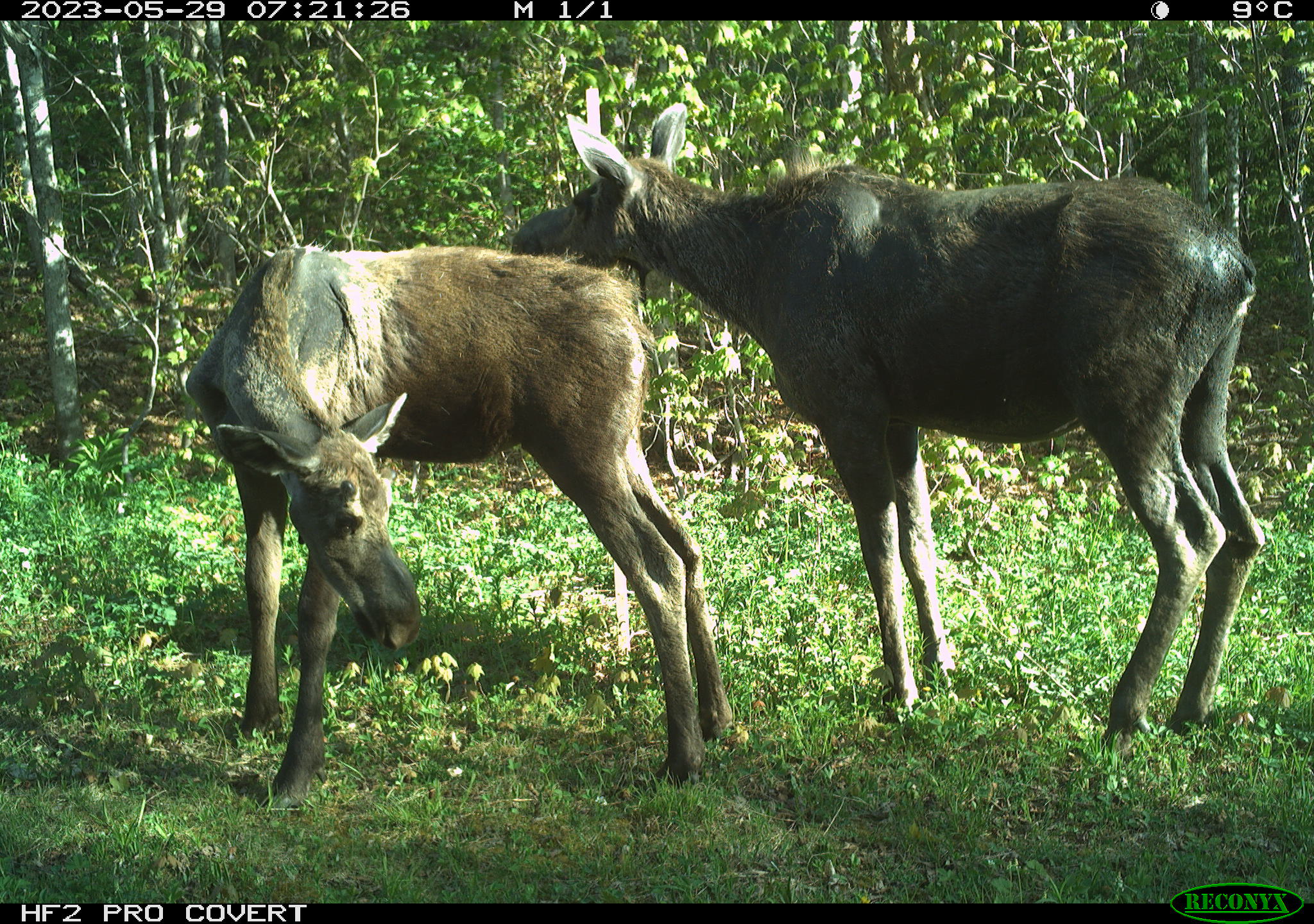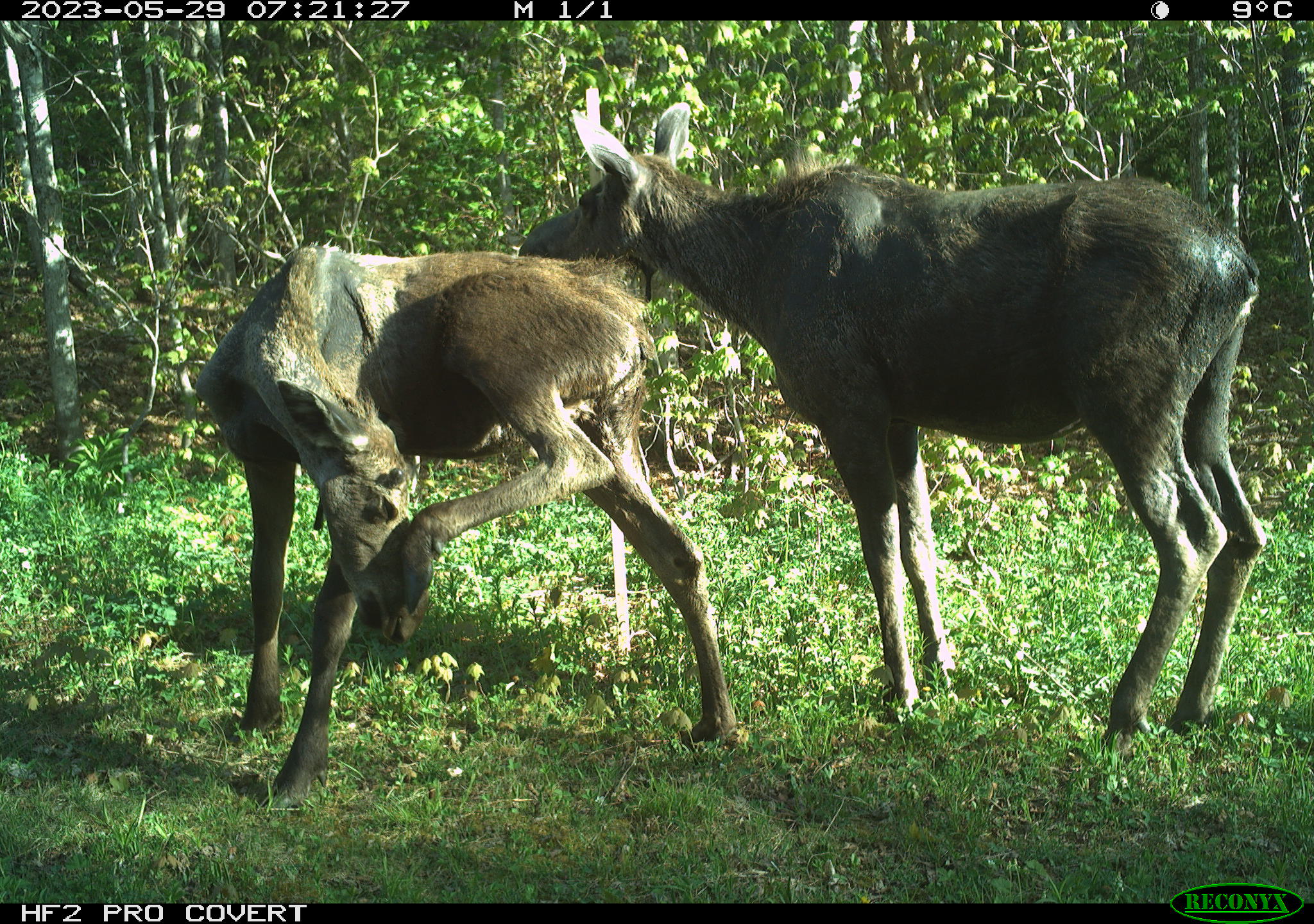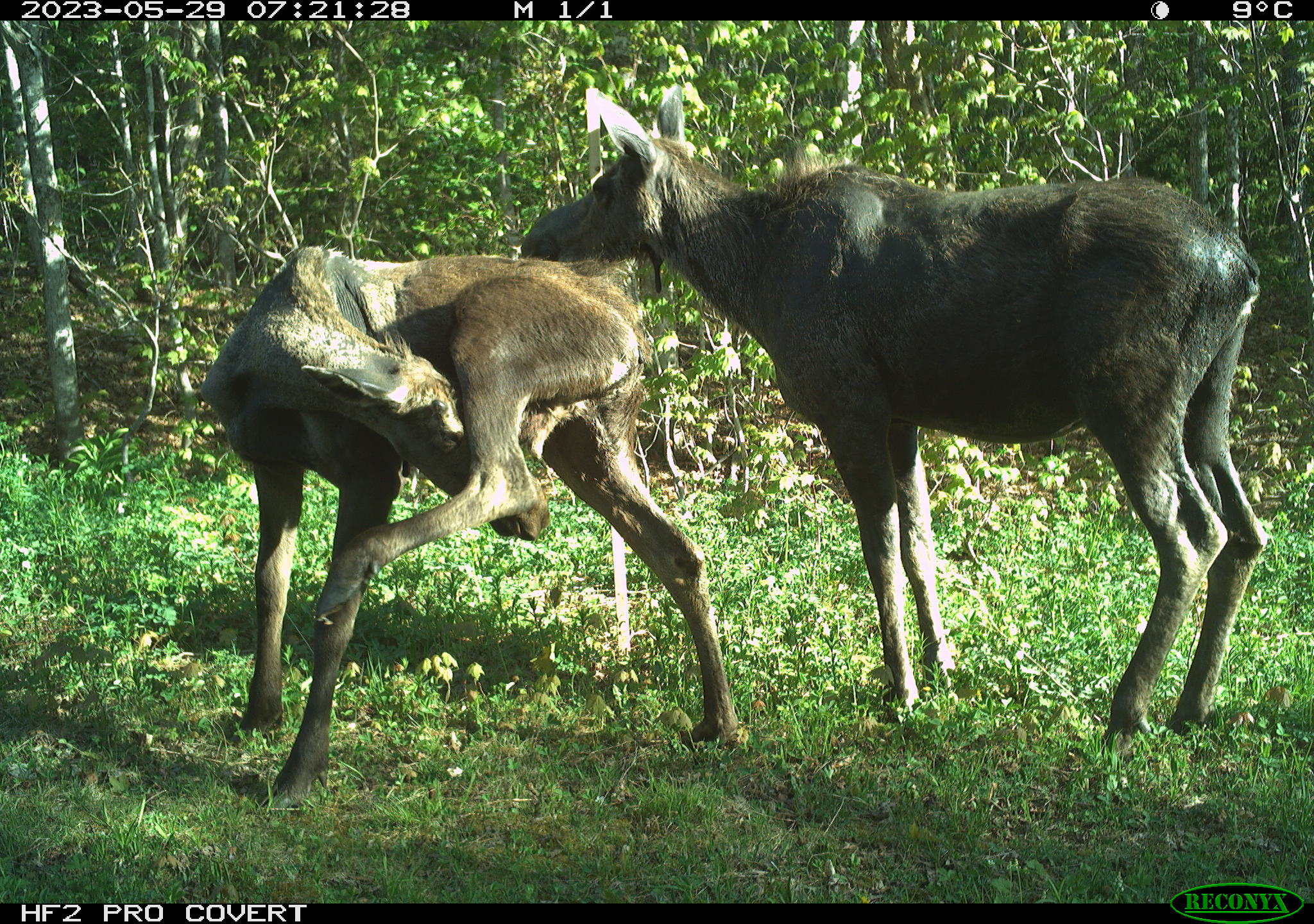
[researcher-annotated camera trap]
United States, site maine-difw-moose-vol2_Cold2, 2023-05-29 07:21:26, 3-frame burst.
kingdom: Animalia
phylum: Chordata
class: Mammalia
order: Artiodactyla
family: Cervidae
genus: Alces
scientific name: Alces alces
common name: moose